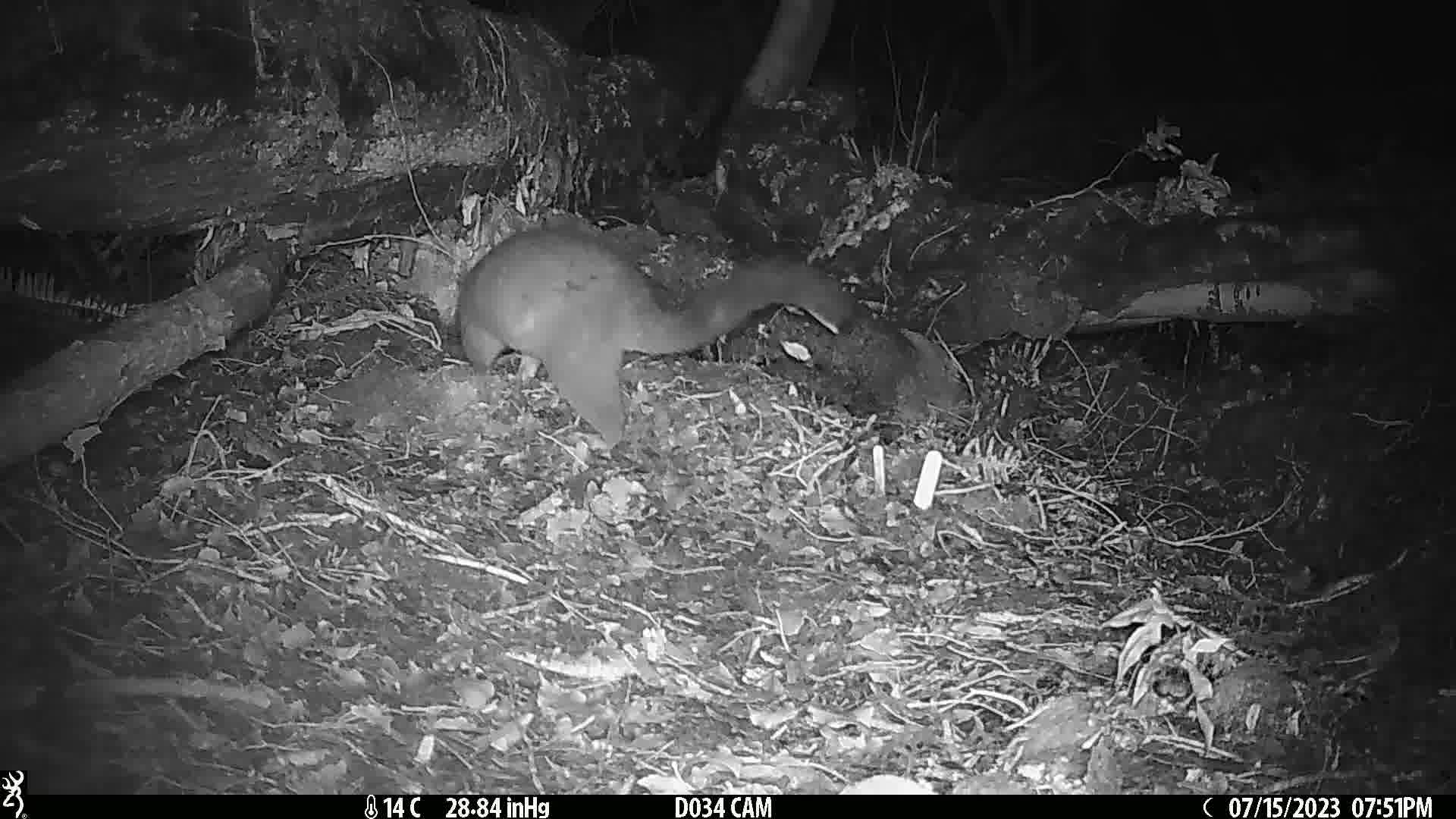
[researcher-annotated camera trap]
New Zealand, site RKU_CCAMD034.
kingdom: Animalia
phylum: Chordata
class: Mammalia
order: Diprotodontia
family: Phalangeridae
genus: Trichosurus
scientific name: Trichosurus vulpecula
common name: common brushtail possum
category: possum